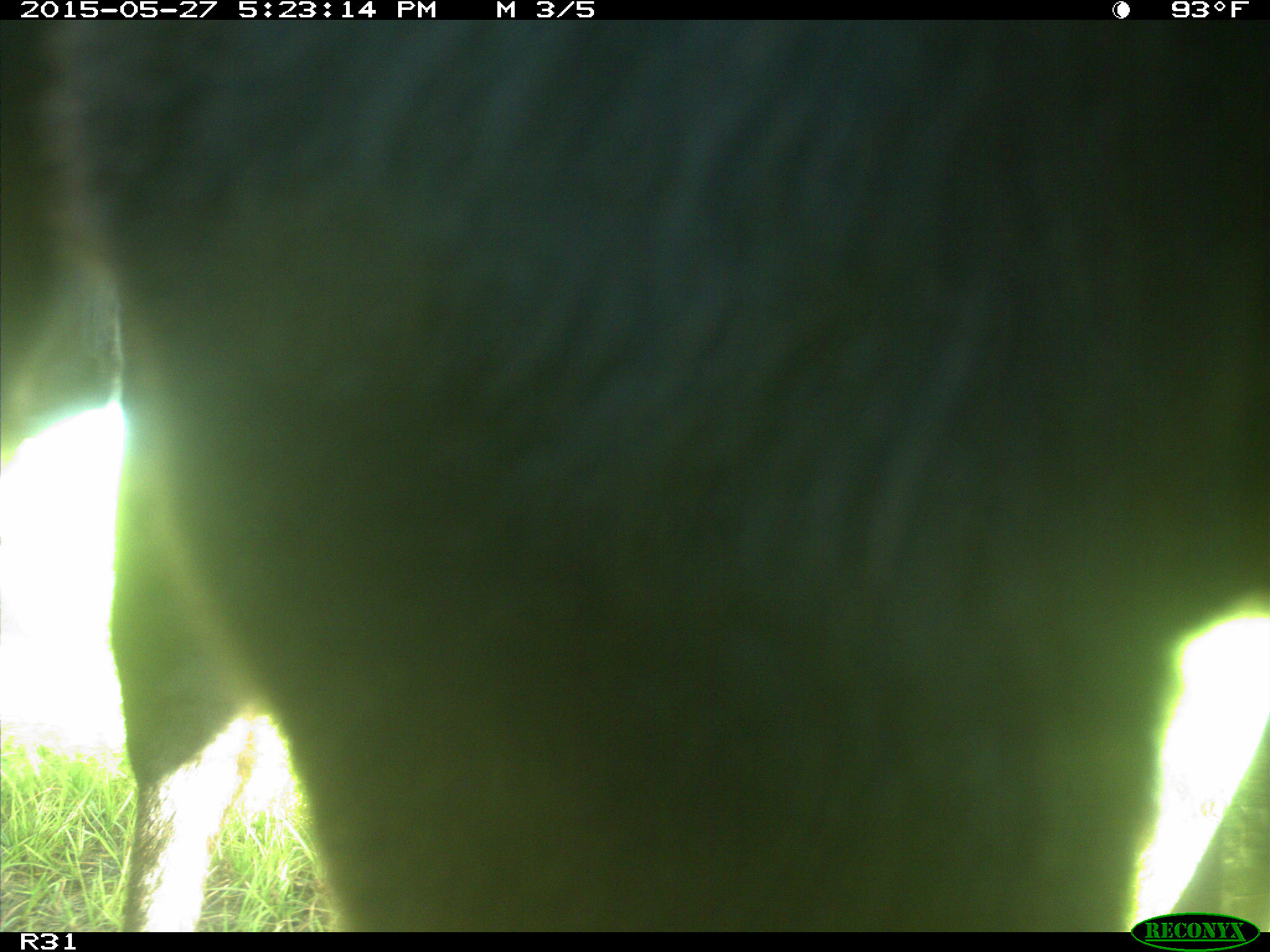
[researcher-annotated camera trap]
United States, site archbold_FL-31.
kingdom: Animalia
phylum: Chordata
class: Mammalia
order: Artiodactyla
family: Bovidae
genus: Bos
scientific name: Bos taurus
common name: domestic cow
Bos taurus (domestic cow).